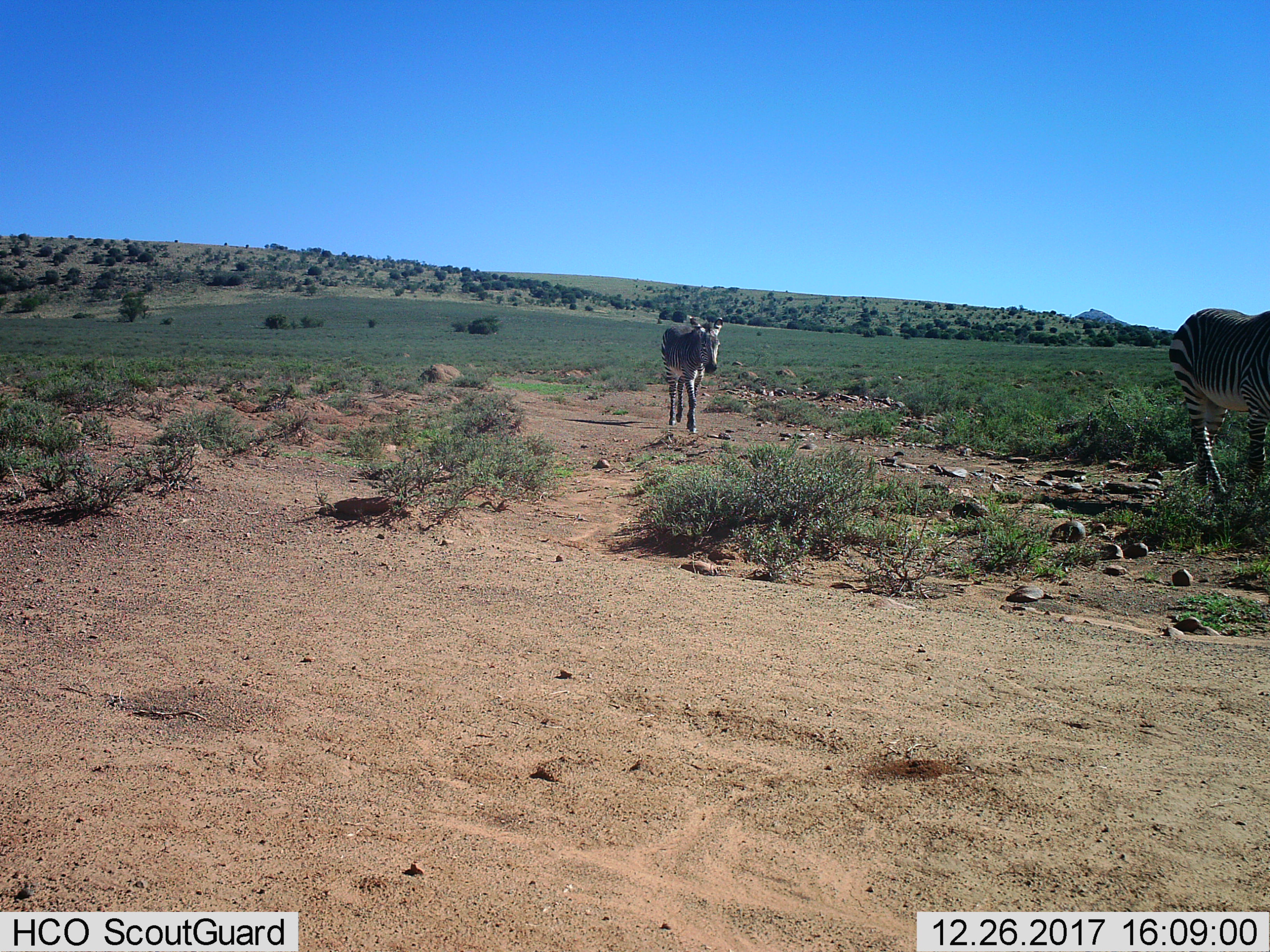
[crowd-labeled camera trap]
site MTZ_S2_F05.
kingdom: Animalia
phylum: Chordata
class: Mammalia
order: Perissodactyla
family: Equidae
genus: Equus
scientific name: Equus zebra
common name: mountain zebra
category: zebramountain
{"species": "zebramountain (mountain zebra) (Equus zebra)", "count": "2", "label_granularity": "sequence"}